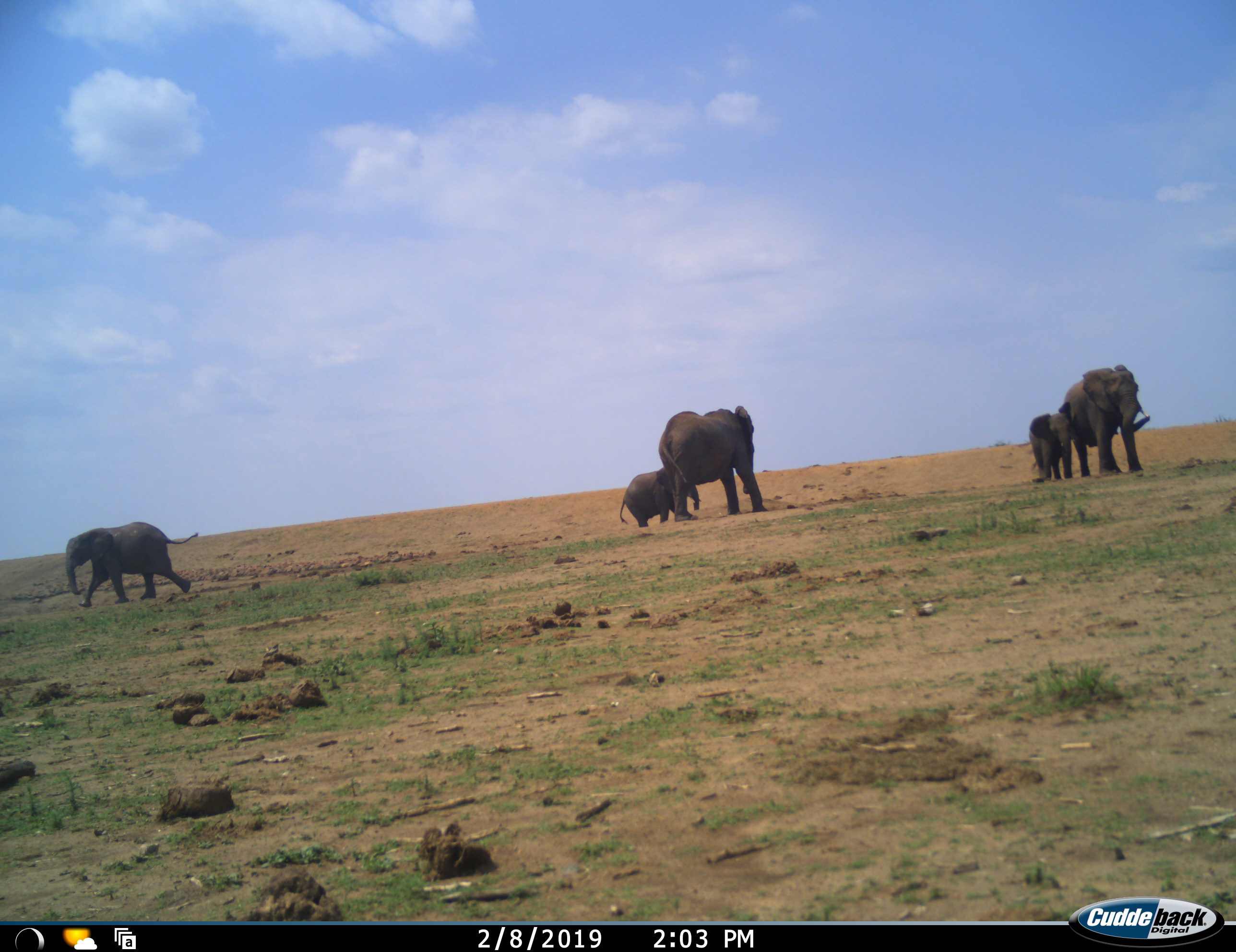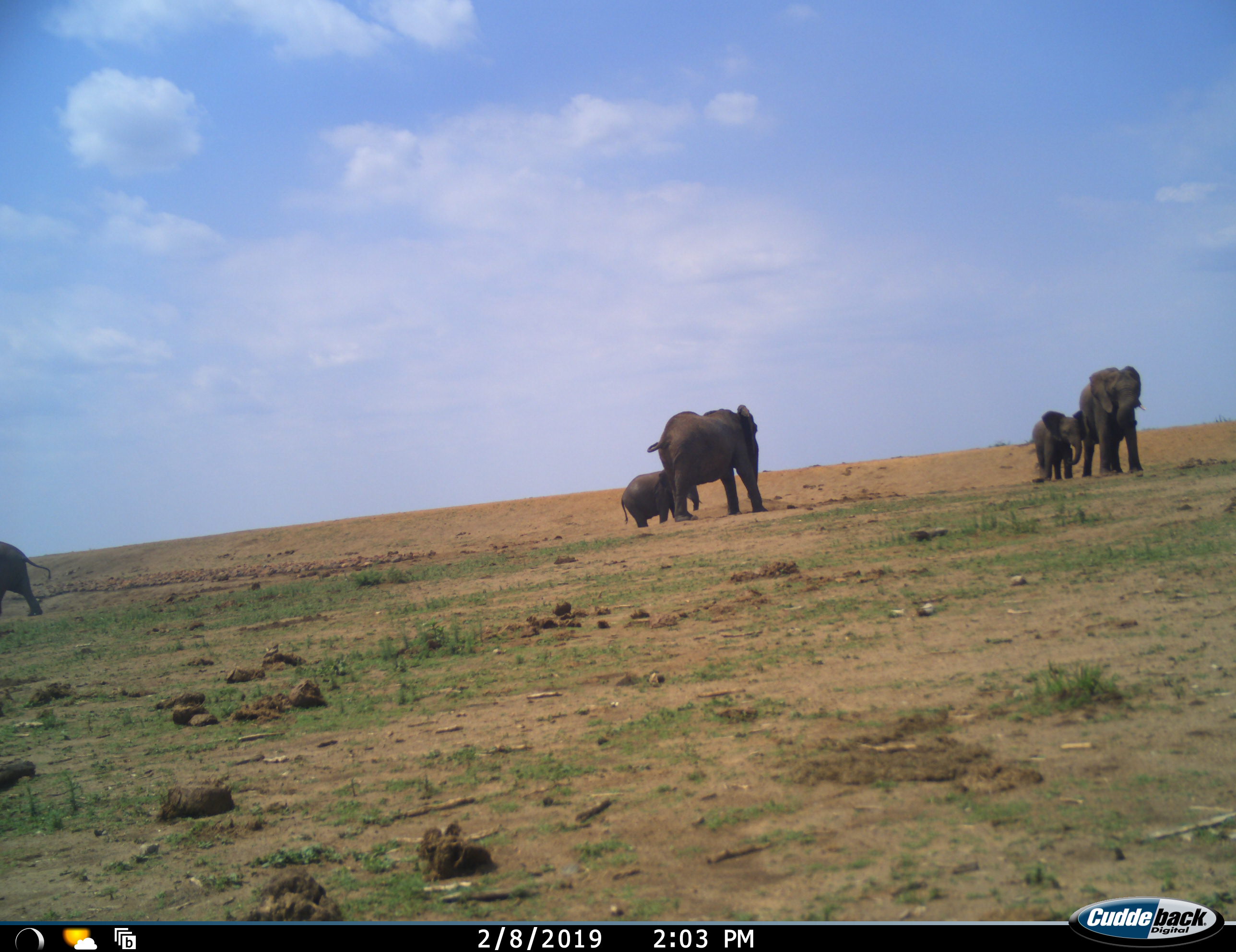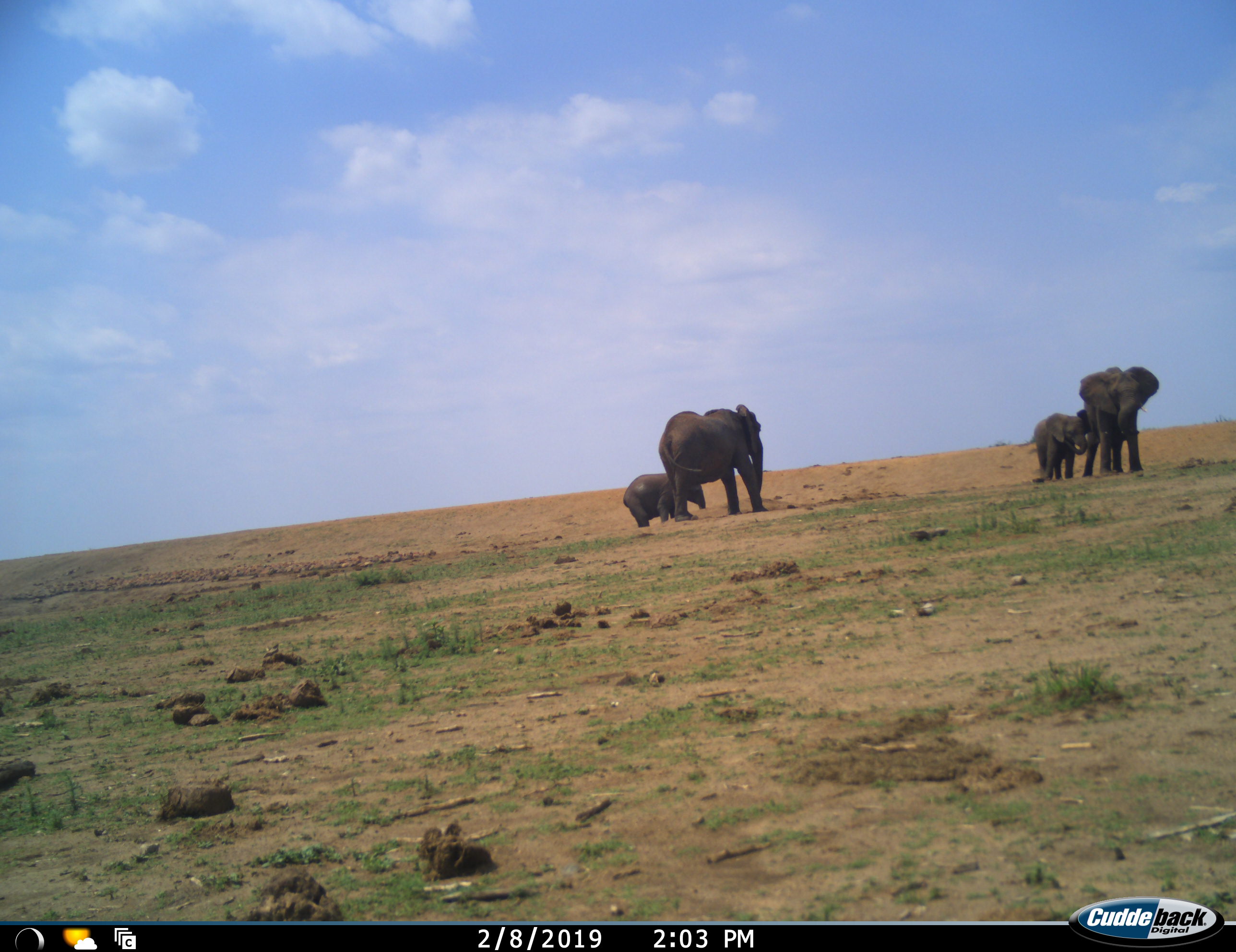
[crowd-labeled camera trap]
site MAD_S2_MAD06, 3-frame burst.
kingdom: Animalia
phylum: Chordata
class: Mammalia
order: Proboscidea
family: Elephantidae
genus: Loxodonta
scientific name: Loxodonta africana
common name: african bush elephant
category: elephant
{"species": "elephant (african bush elephant) (Loxodonta africana)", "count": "5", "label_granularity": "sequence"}